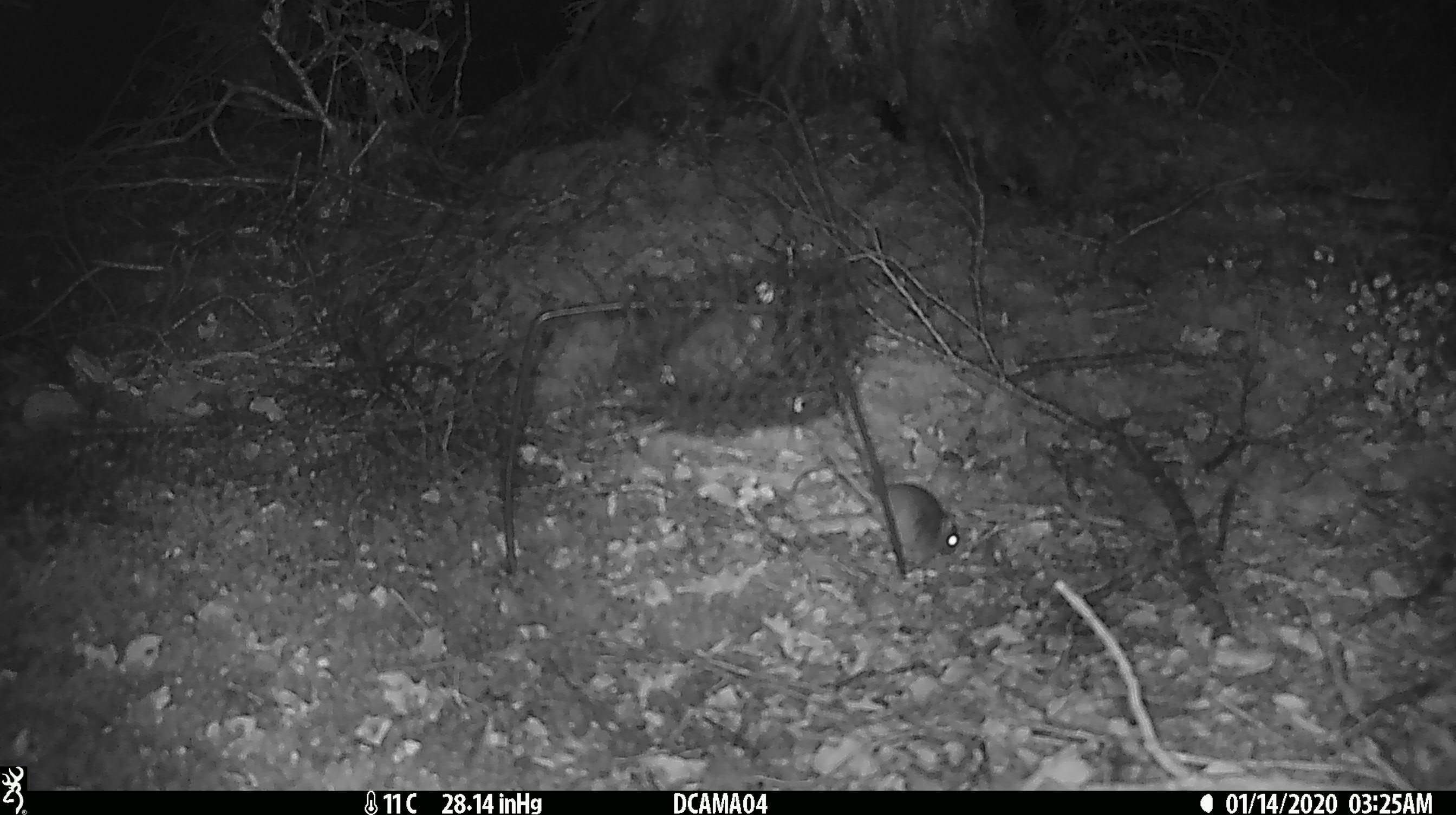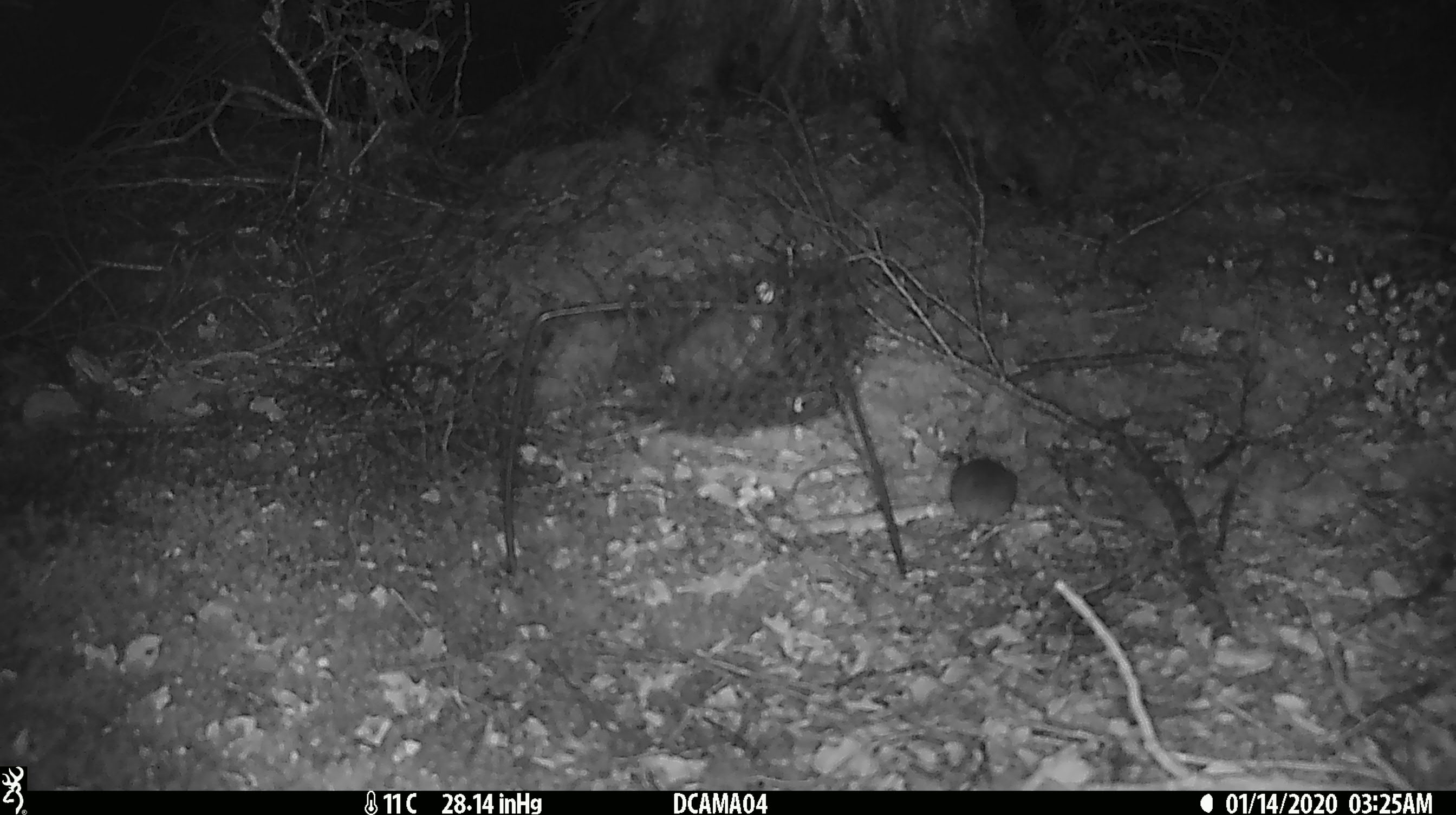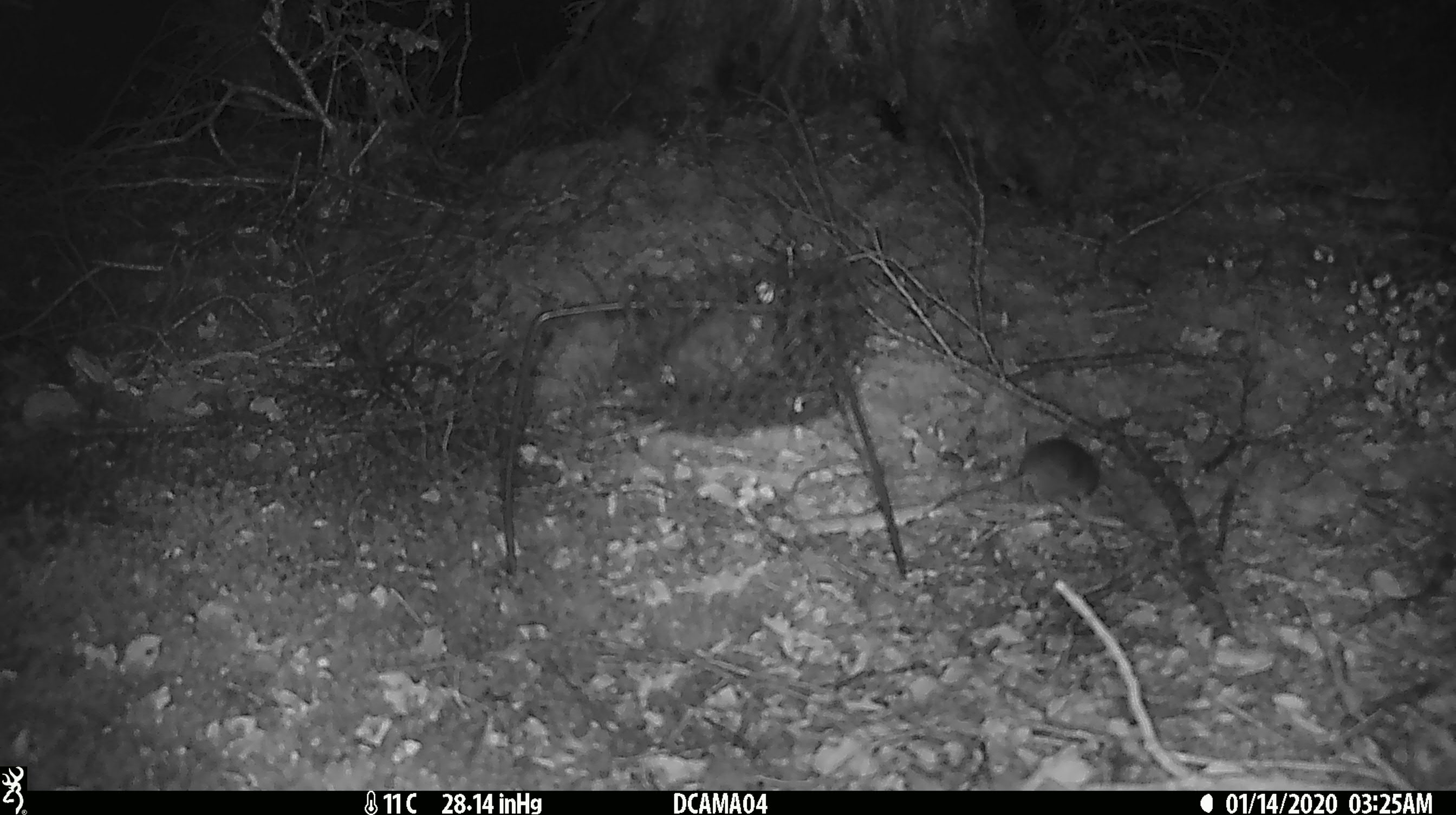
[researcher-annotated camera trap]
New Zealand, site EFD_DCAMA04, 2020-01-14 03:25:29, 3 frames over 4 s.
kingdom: Animalia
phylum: Chordata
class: Mammalia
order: Rodentia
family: Muridae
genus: Mus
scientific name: Mus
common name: mouse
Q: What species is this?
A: Mouse (Mus).